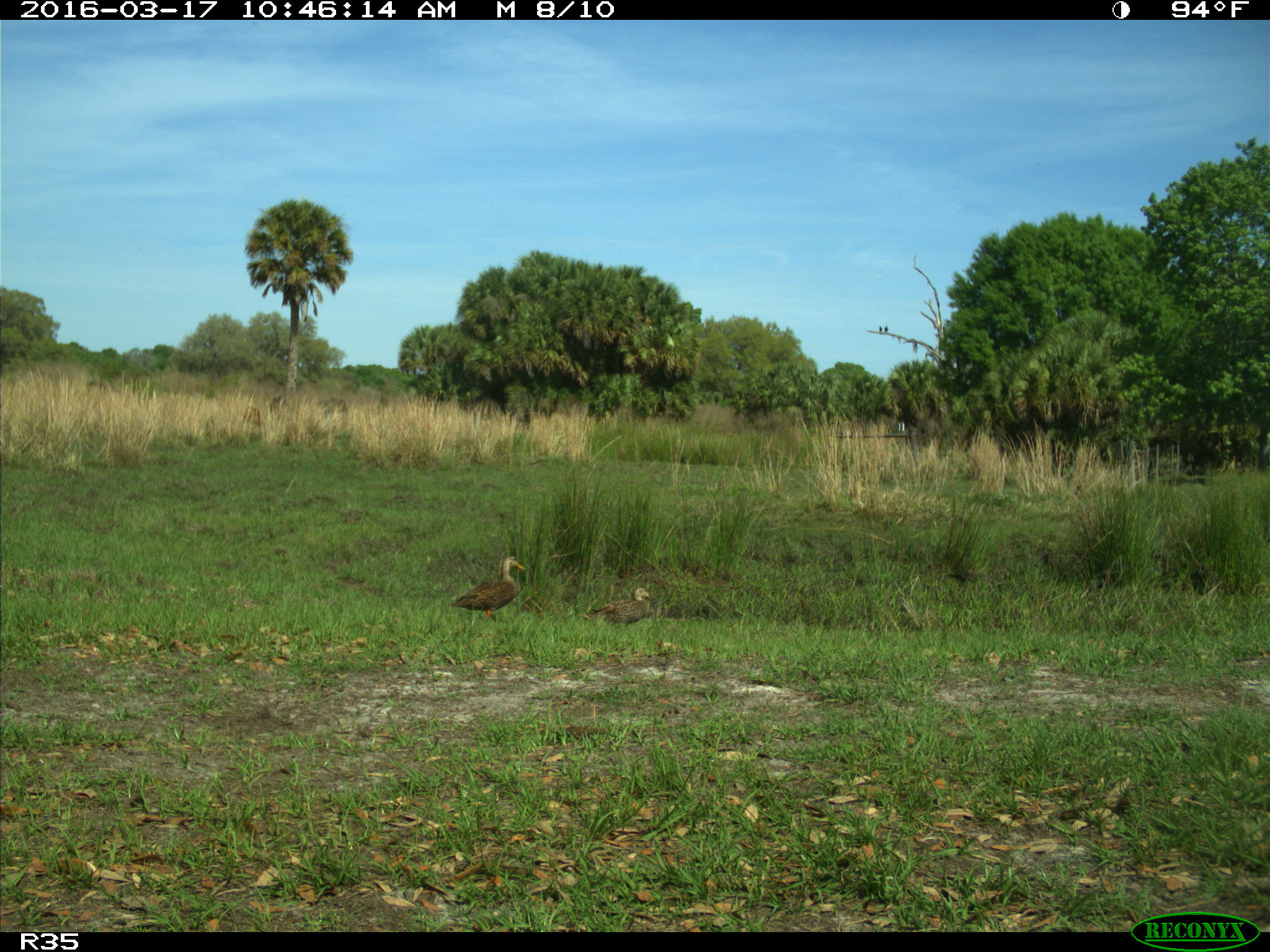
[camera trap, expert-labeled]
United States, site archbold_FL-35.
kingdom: Animalia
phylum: Chordata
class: Aves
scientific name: Aves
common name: birds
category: unidentified bird